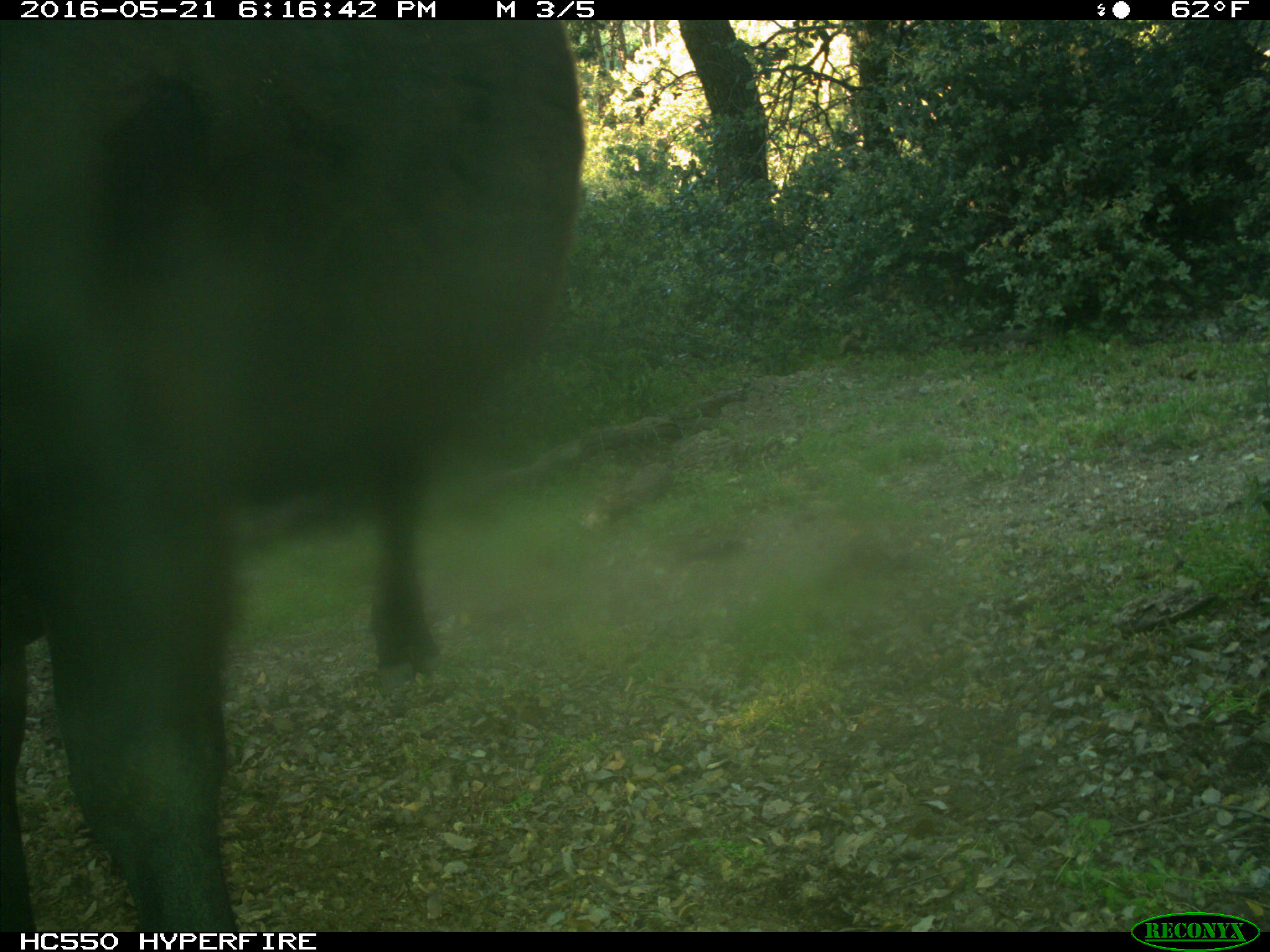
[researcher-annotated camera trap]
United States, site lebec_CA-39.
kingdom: Animalia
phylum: Chordata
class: Mammalia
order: Artiodactyla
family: Bovidae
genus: Bos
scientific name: Bos taurus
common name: domestic cow